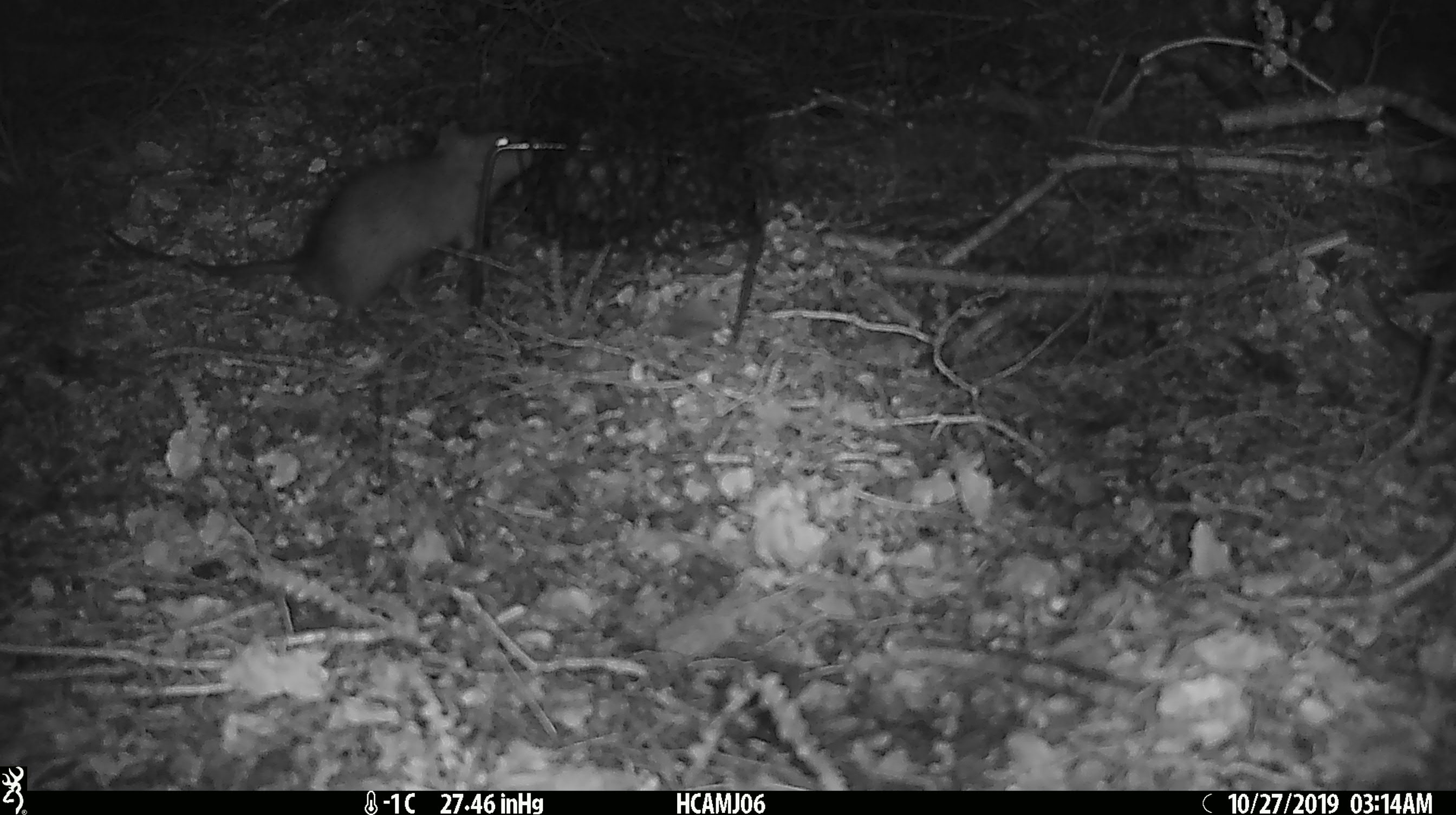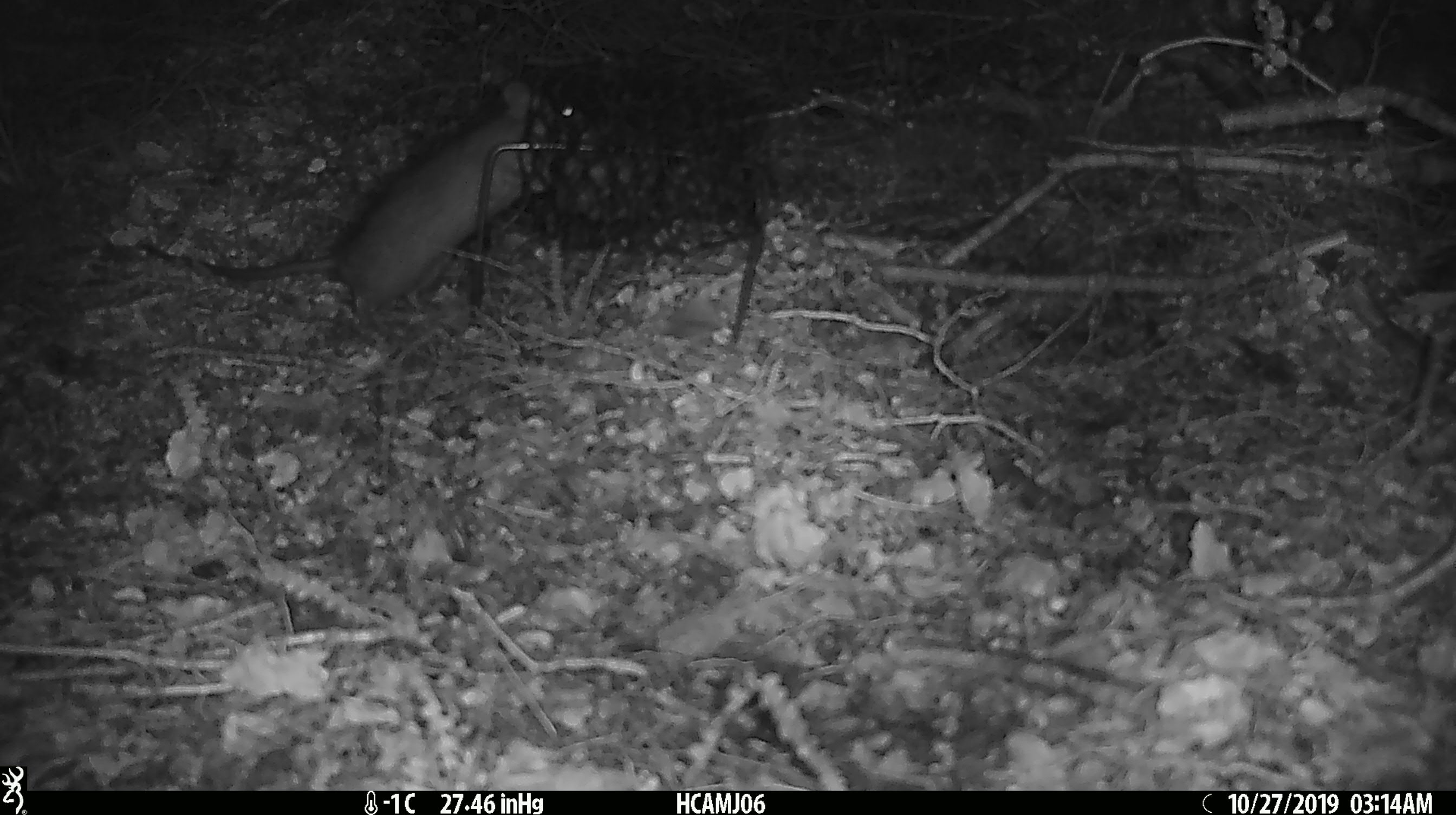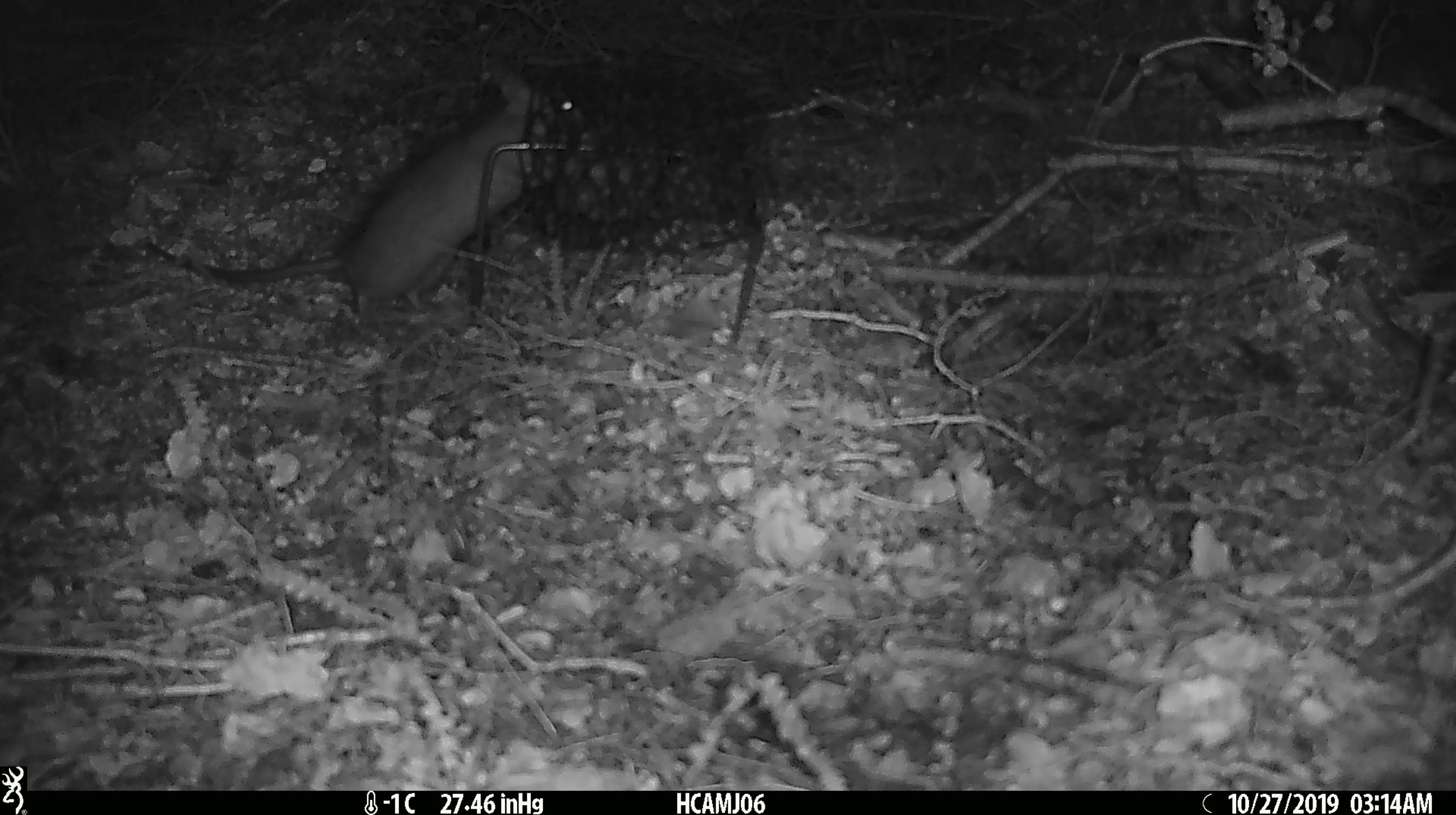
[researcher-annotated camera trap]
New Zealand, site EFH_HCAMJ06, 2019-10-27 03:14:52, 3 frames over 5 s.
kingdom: Animalia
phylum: Chordata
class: Mammalia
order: Rodentia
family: Muridae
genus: Rattus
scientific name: Rattus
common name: rat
Rat (Rattus).